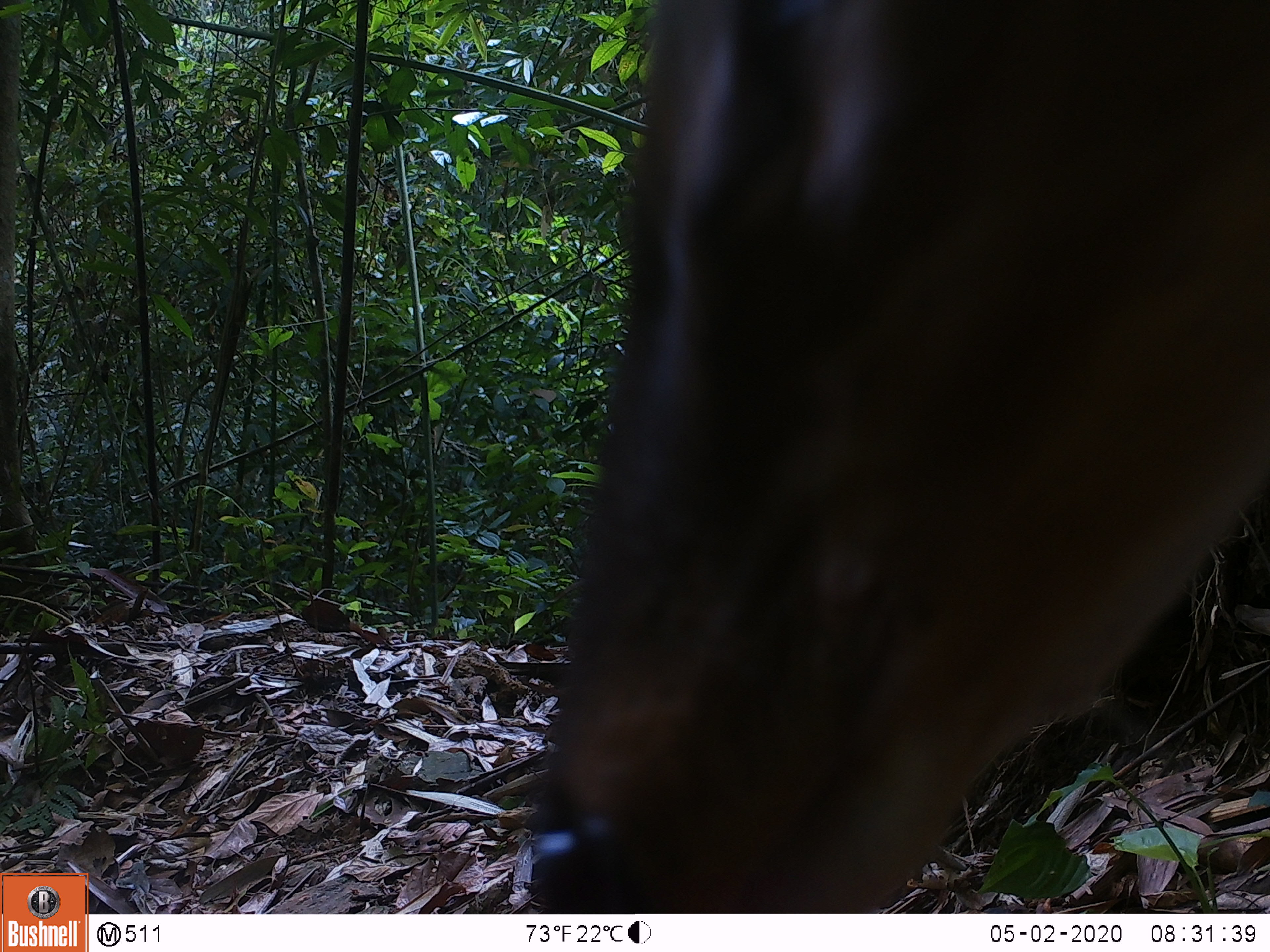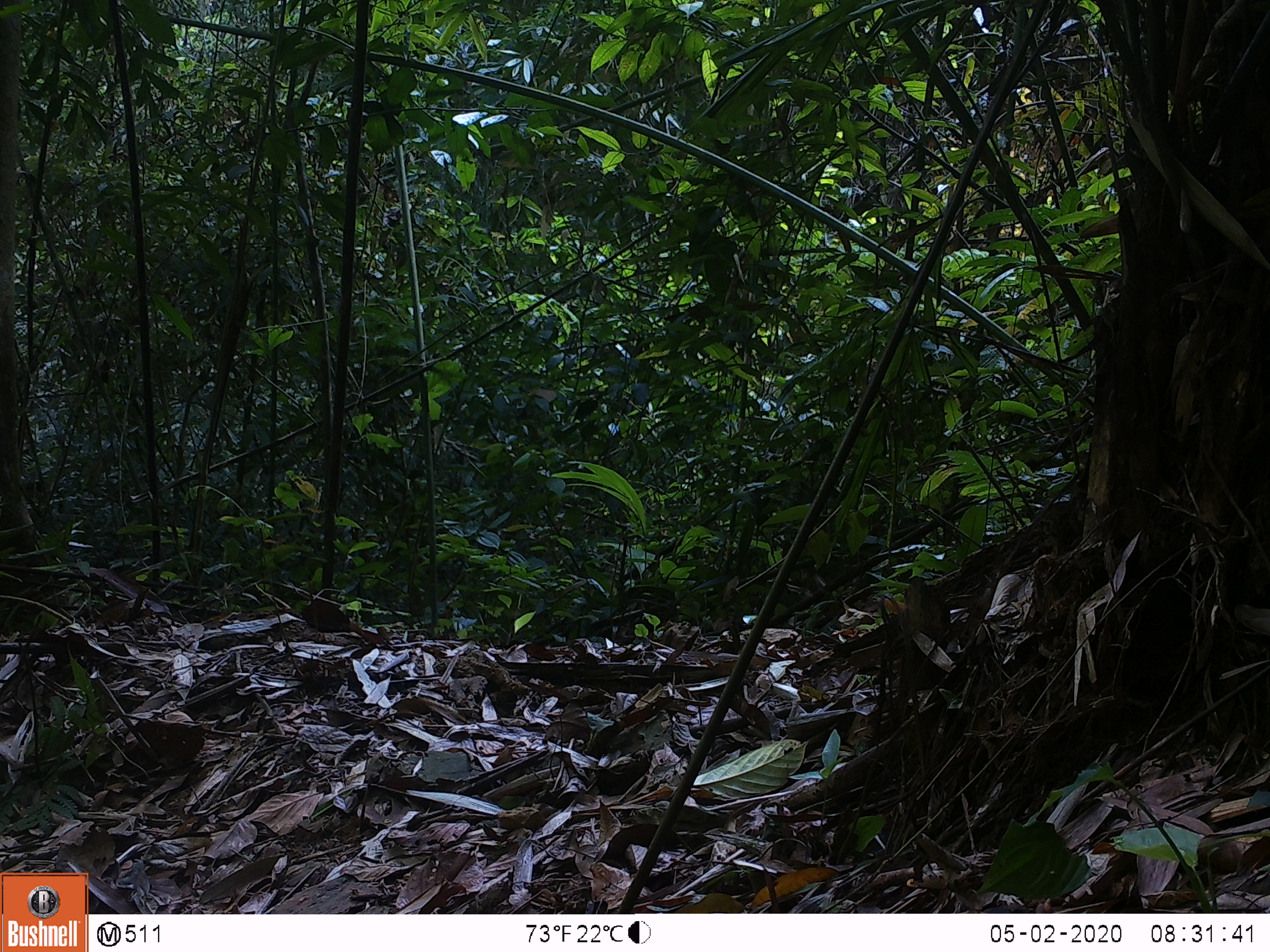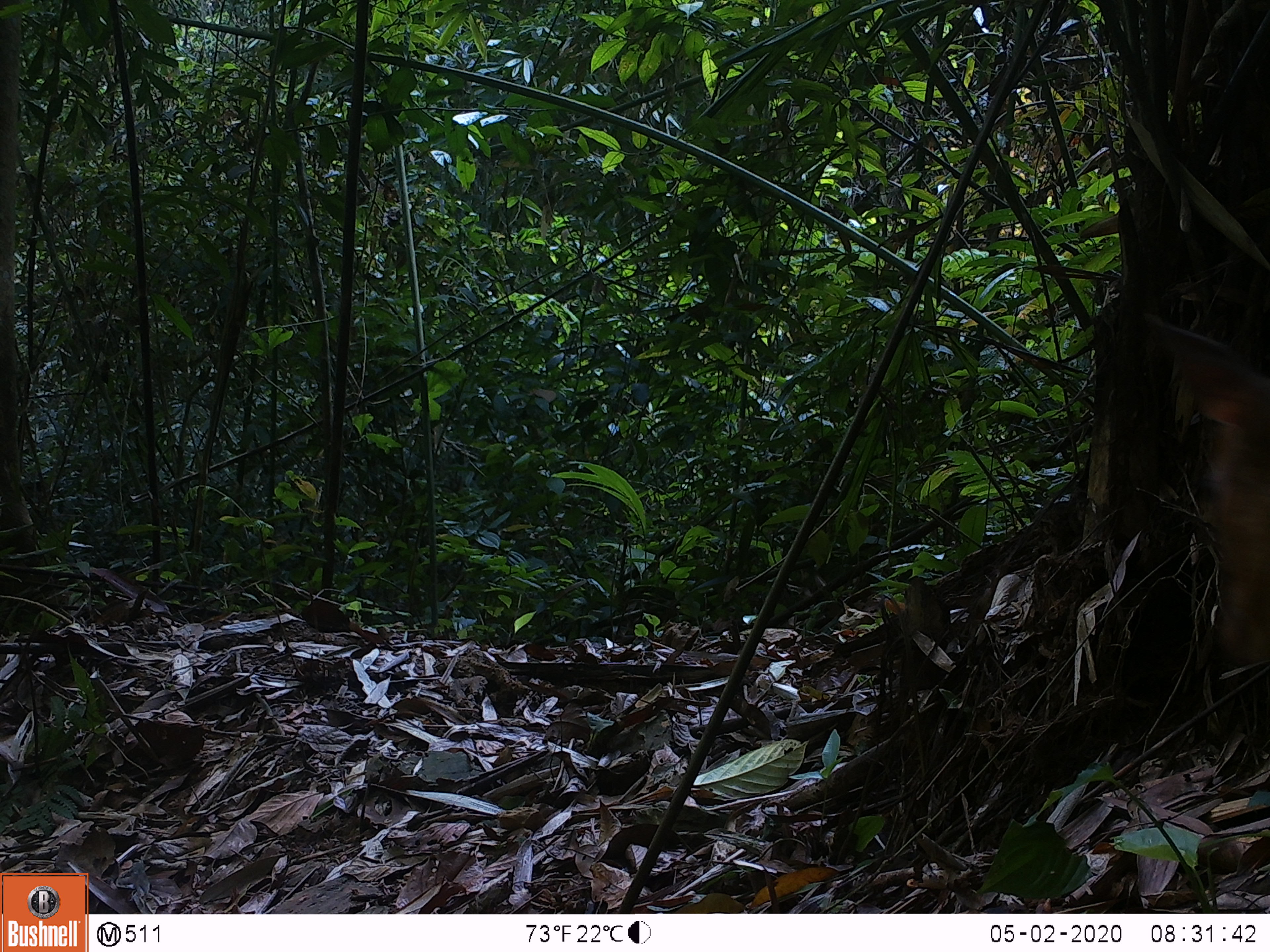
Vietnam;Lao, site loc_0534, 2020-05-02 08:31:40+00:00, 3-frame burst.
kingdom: Animalia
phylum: Chordata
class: Mammalia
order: Artiodactyla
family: Cervidae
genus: Muntiacus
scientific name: Muntiacus vuquangensis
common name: large-antlered muntjac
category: large antlered muntjac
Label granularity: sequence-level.